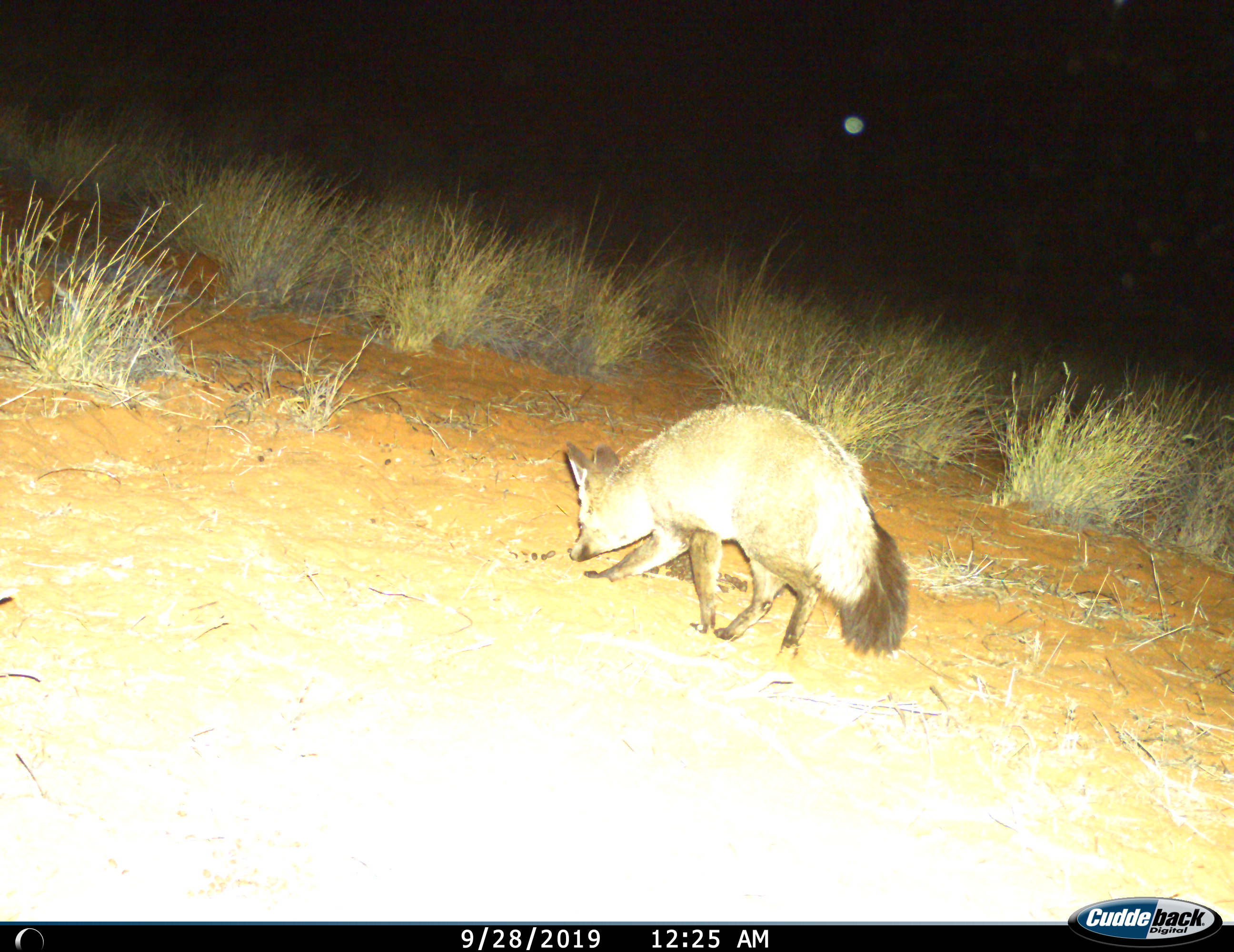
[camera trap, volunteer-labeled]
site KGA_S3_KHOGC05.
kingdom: Animalia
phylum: Chordata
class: Mammalia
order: Carnivora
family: Canidae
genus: Otocyon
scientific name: Otocyon megalotis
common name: bat-eared fox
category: foxbateared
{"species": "foxbateared (bat-eared fox) (Otocyon megalotis)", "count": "1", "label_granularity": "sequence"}